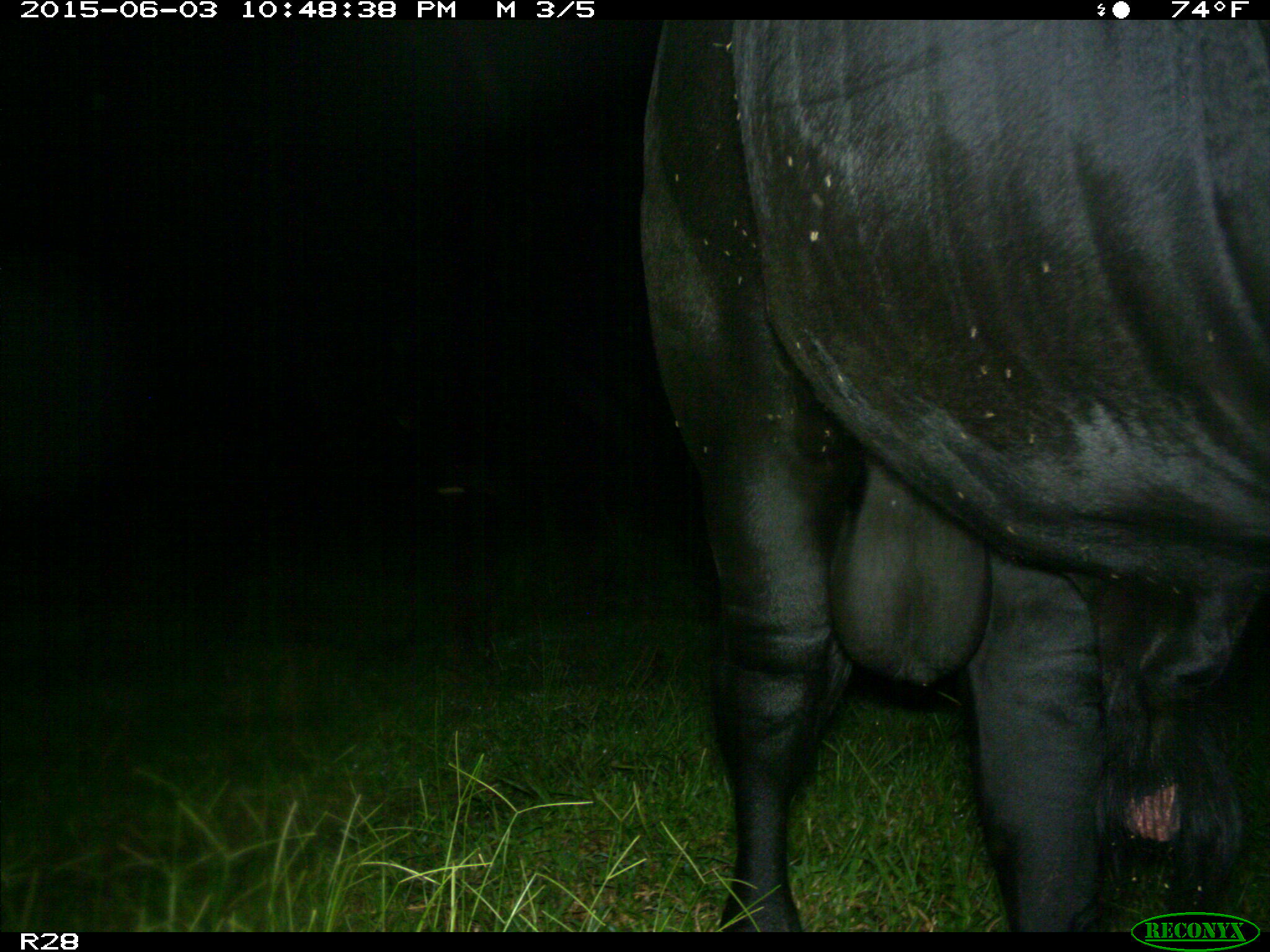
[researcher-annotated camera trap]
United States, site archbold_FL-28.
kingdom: Animalia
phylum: Chordata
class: Mammalia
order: Artiodactyla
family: Bovidae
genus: Bos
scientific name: Bos taurus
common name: domestic cow